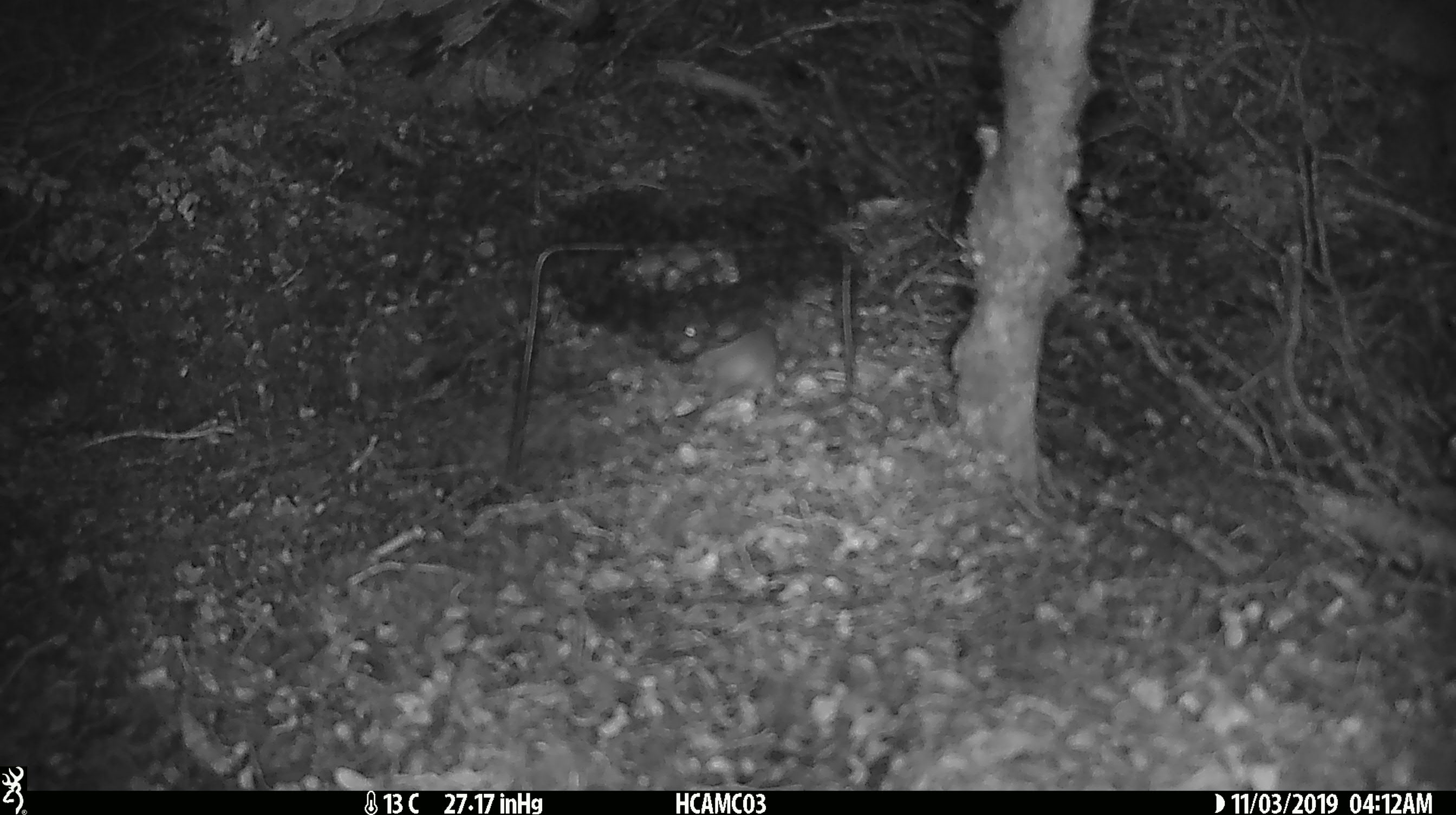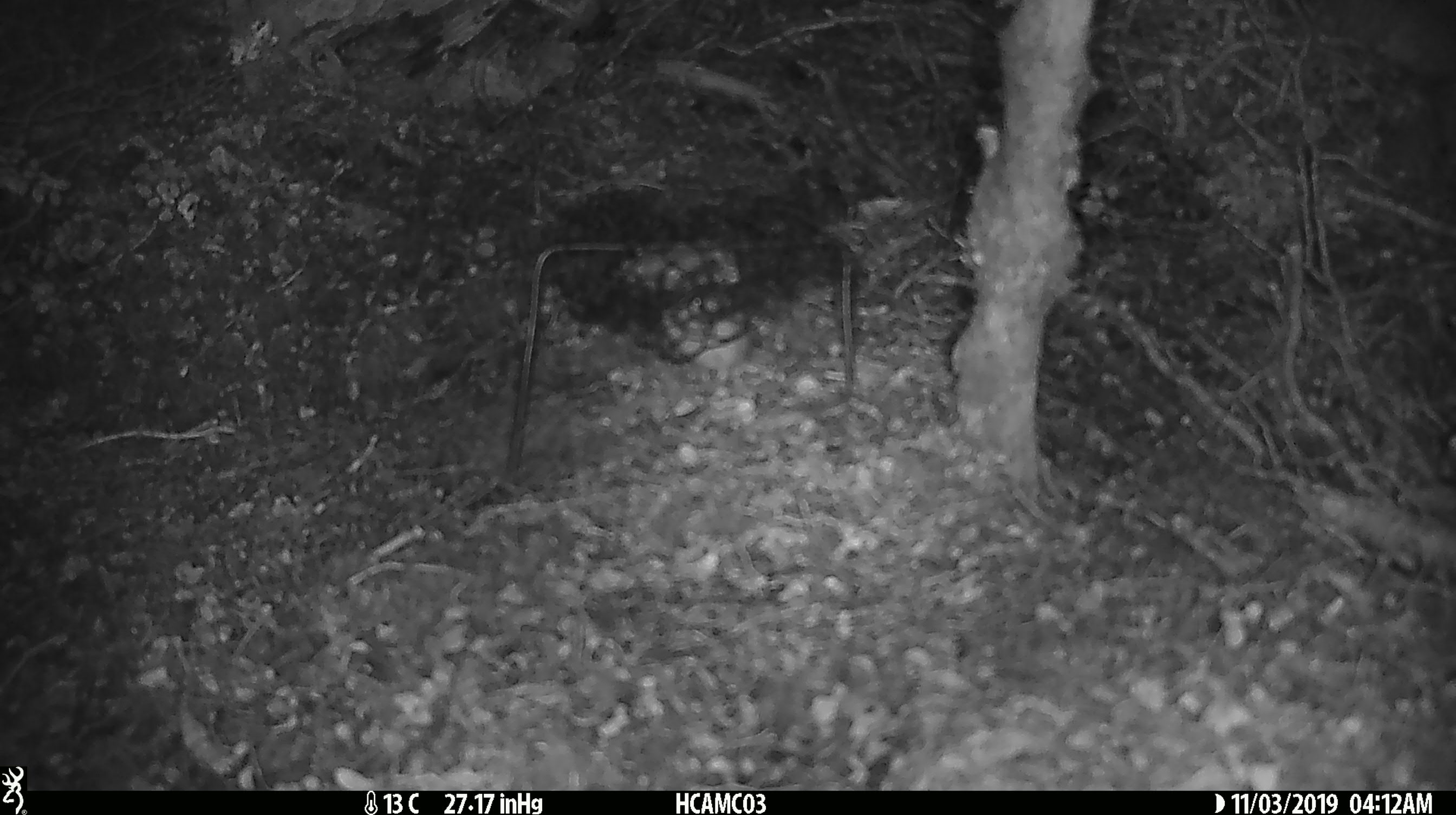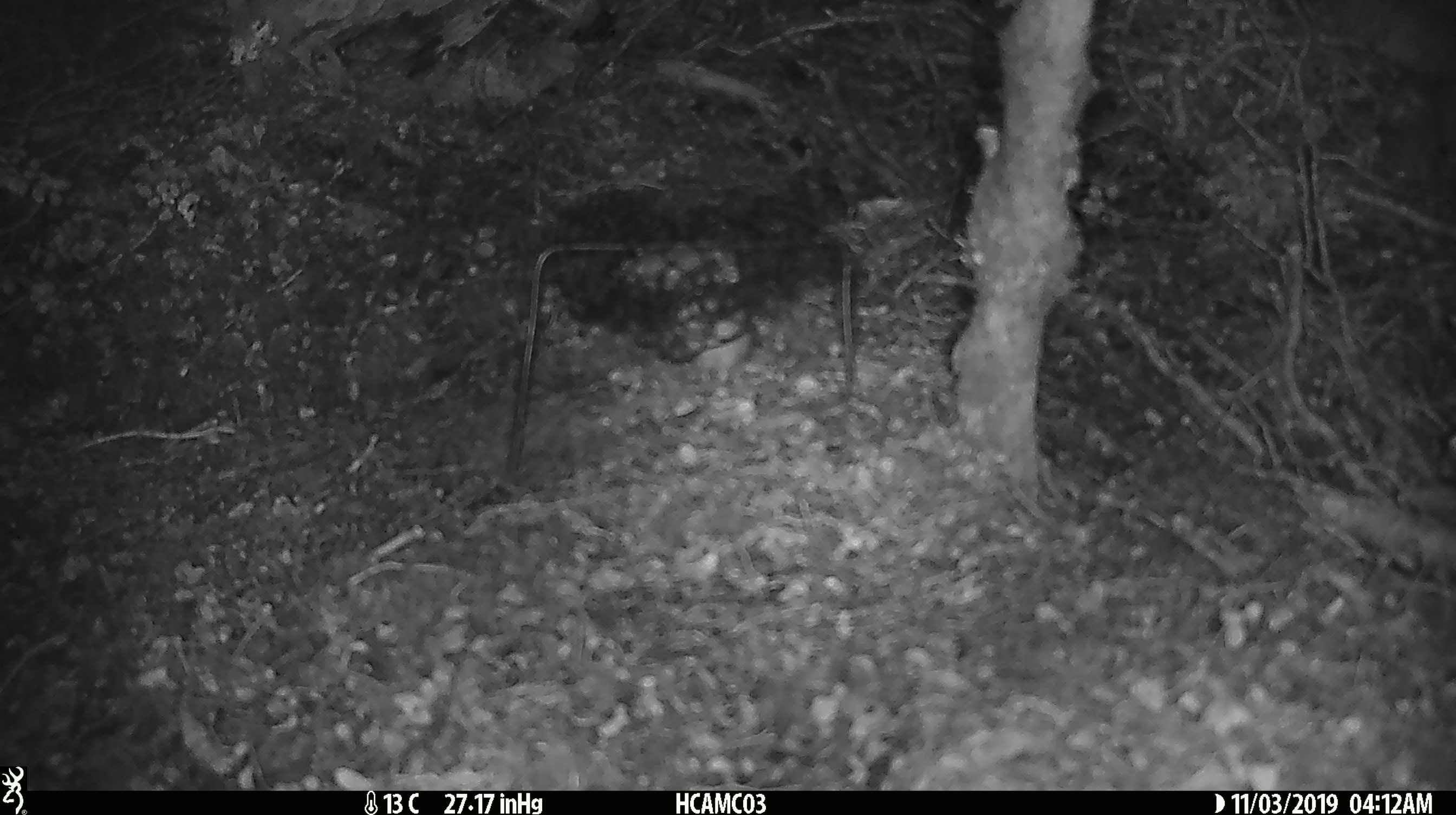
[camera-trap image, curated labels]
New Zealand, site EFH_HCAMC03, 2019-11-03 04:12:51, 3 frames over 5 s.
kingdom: Animalia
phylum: Chordata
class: Mammalia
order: Rodentia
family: Muridae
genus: Mus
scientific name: Mus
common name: mouse